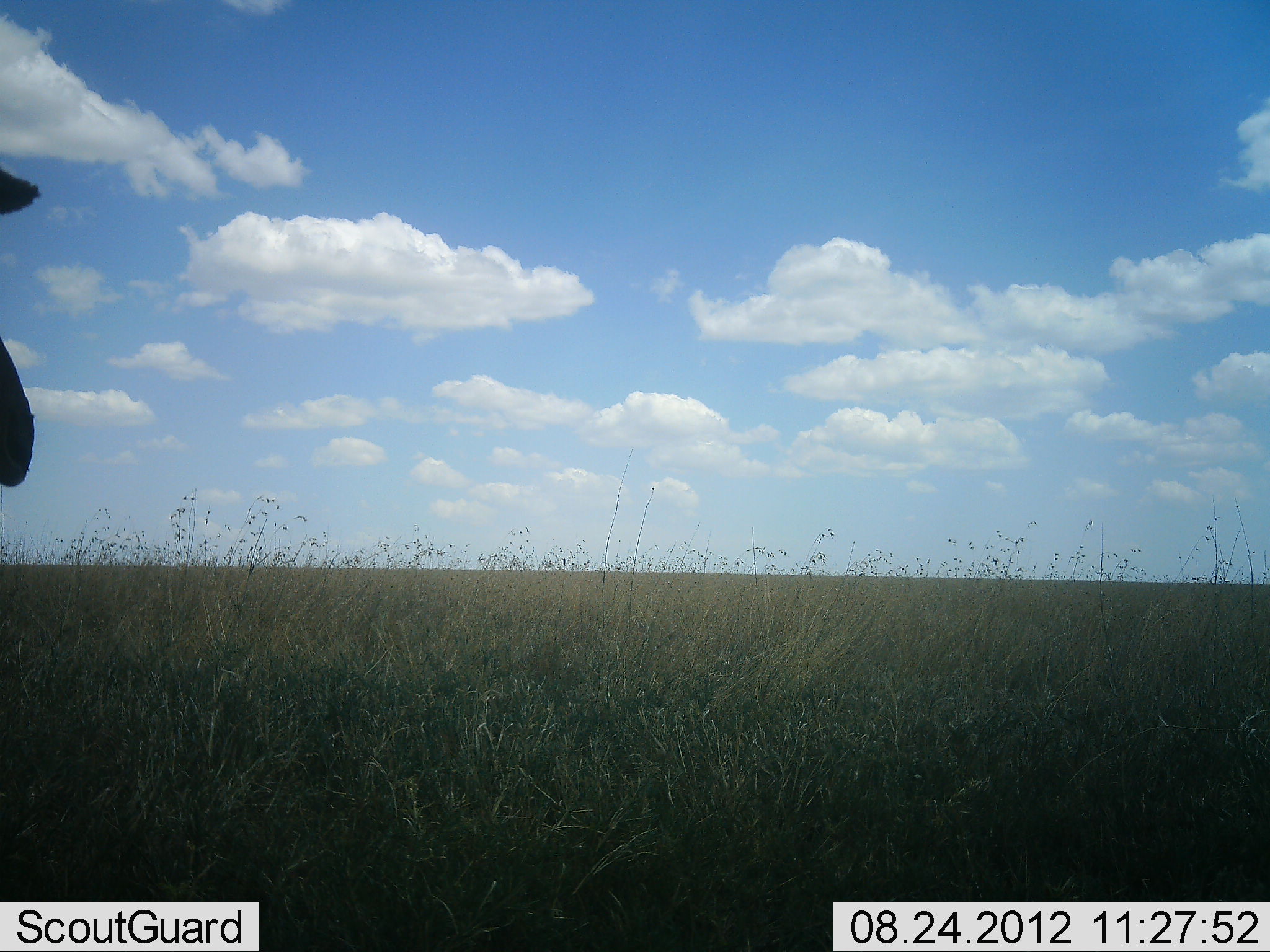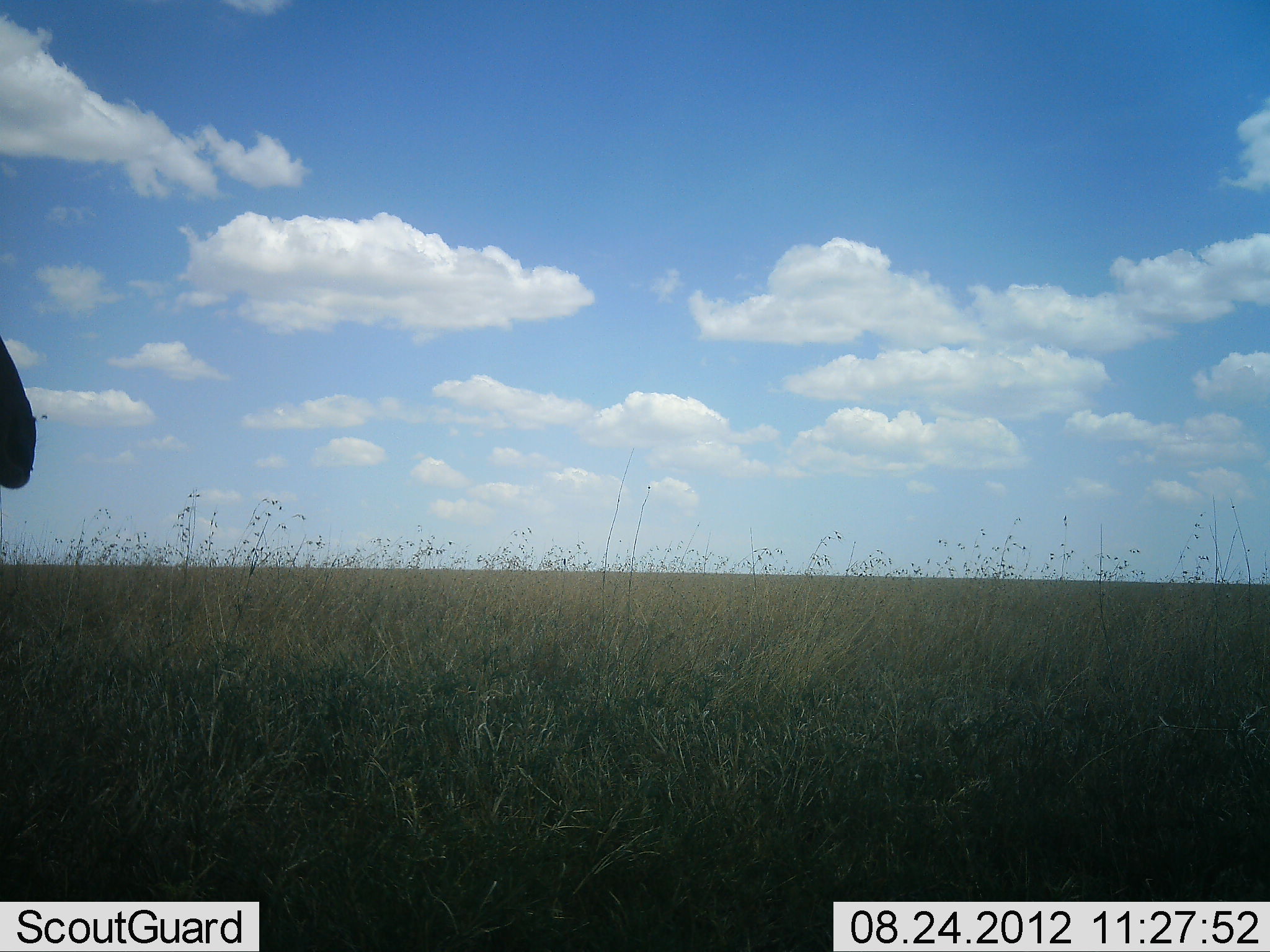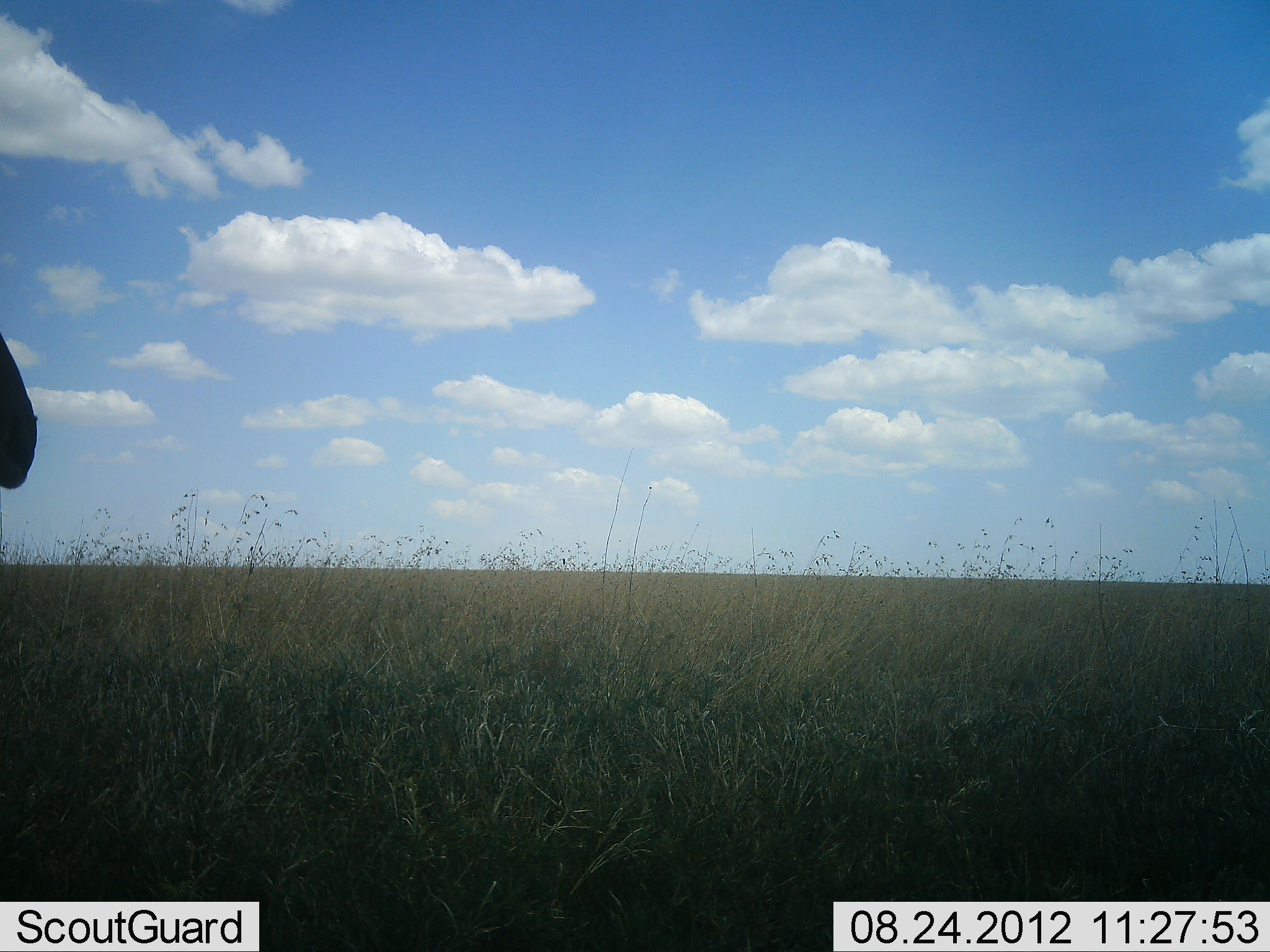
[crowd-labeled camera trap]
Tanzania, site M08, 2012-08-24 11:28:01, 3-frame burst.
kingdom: Animalia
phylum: Chordata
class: Mammalia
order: Artiodactyla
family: Bovidae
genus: Alcelaphus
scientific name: Alcelaphus buselaphus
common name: hartebeest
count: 1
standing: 100%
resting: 0%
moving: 12%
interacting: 0%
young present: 0%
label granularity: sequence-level